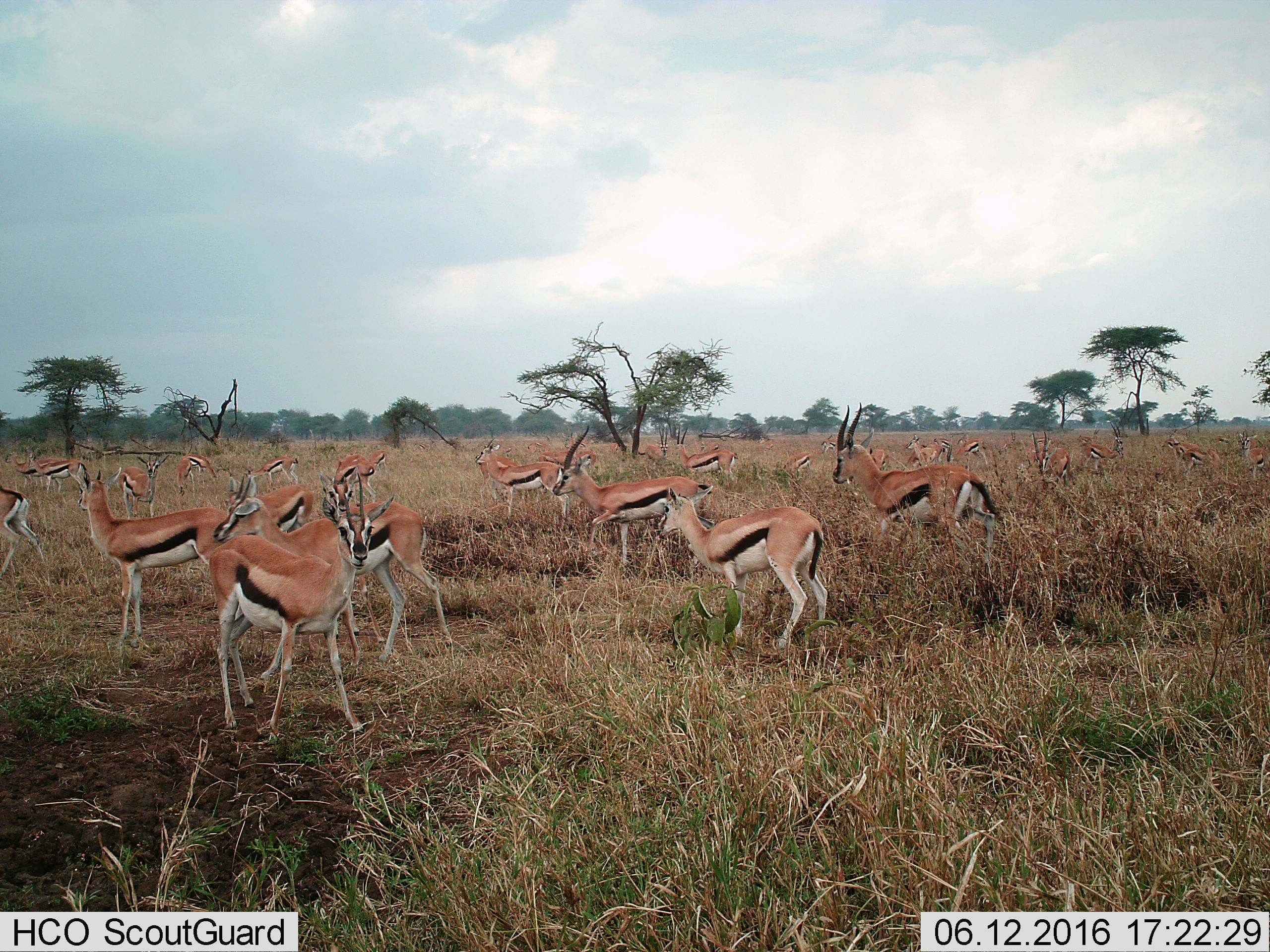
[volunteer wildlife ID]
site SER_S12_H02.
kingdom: Animalia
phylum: Chordata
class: Mammalia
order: Artiodactyla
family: Bovidae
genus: Eudorcas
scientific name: Eudorcas thomsonii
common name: thomson's gazelle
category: gazellethomsons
Gazellethomsons (thomson's gazelle) (Eudorcas thomsonii), count 11-50. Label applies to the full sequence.